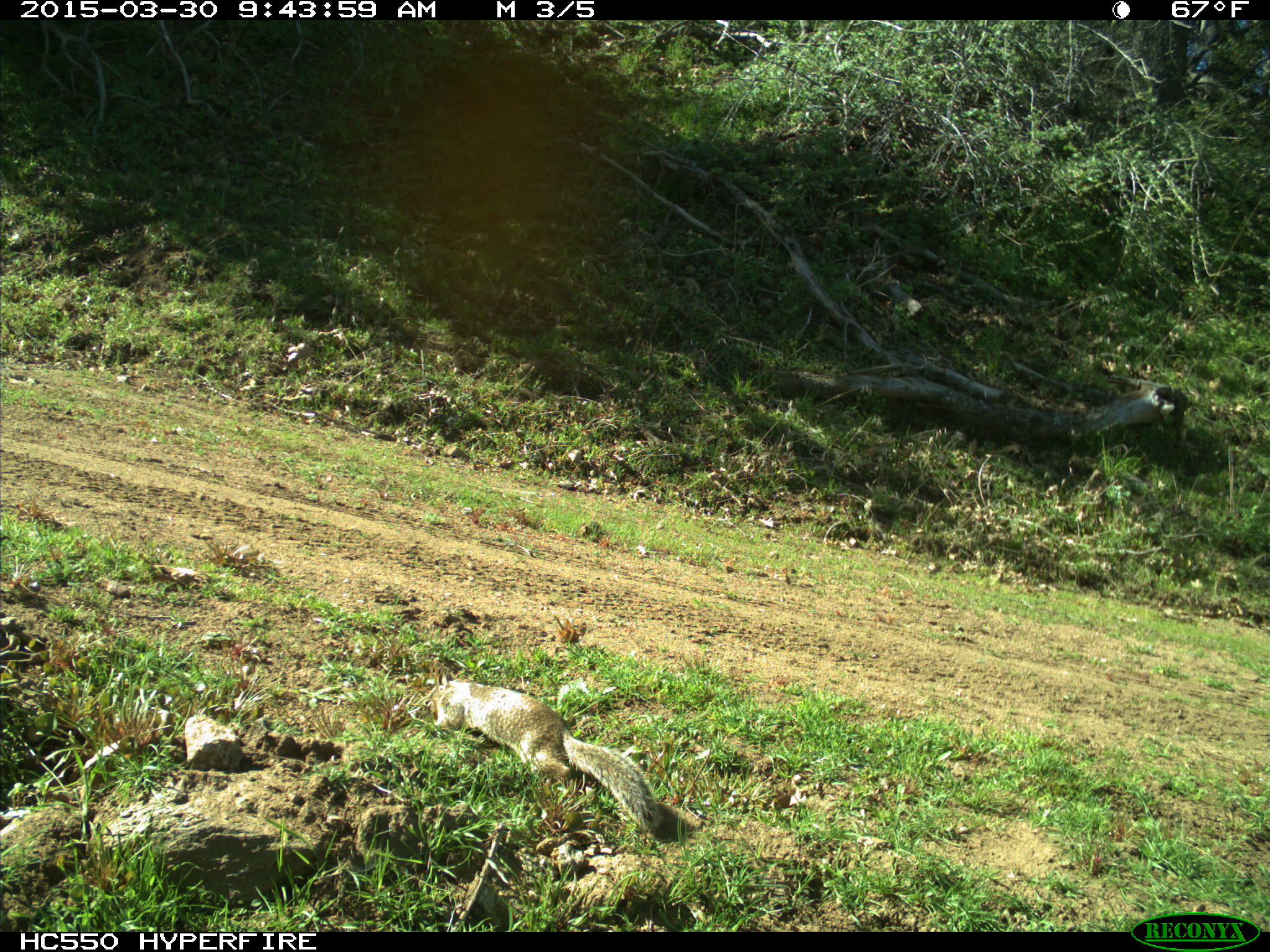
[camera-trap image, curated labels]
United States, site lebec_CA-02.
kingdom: Animalia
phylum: Chordata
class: Mammalia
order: Rodentia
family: Sciuridae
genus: Otospermophilus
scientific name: Otospermophilus beecheyi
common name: california ground squirrel